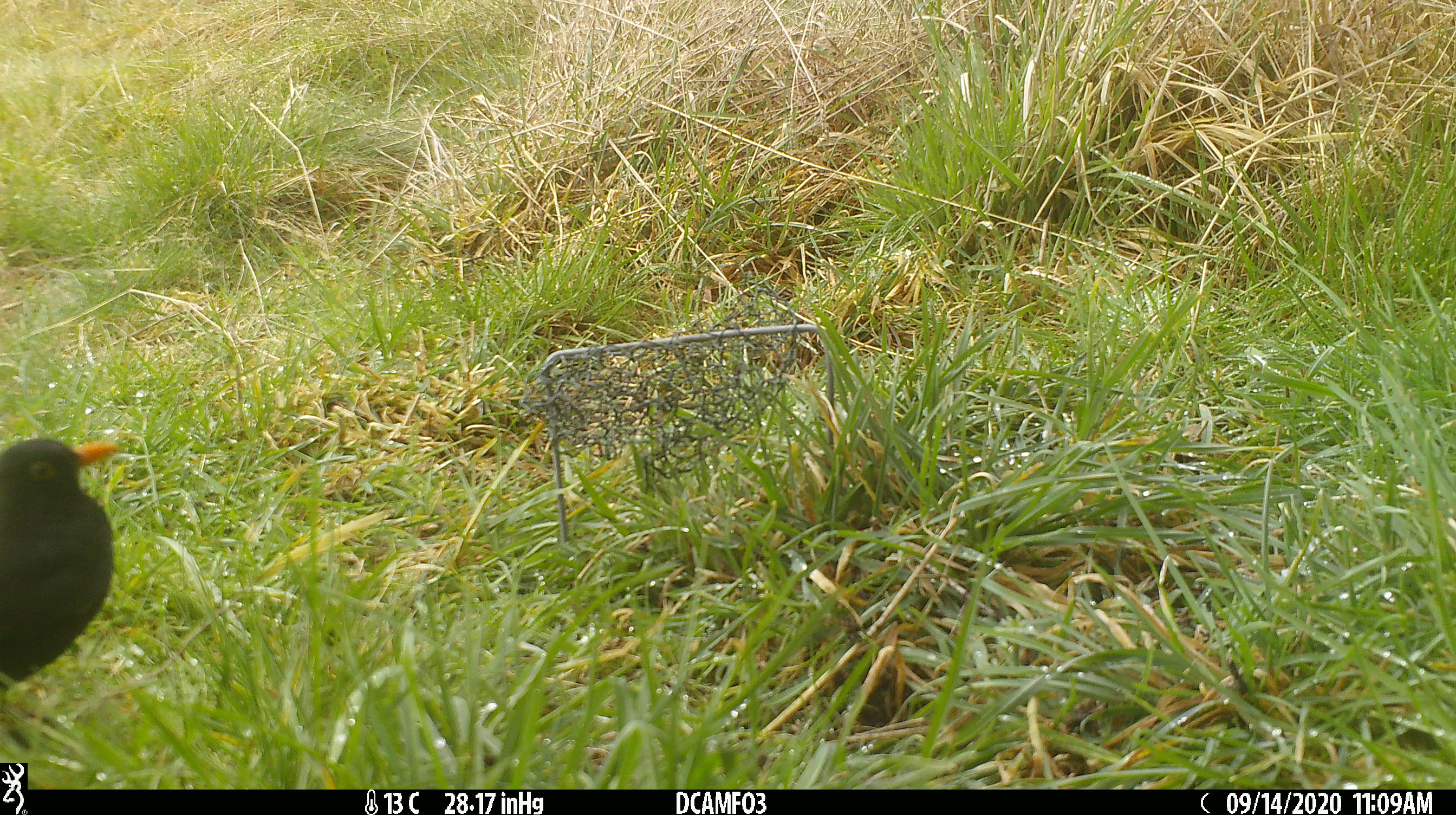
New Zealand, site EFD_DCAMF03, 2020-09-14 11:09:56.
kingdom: Animalia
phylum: Chordata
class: Aves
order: Passeriformes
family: Turdidae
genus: Turdus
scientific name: Turdus merula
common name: eurasian blackbird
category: blackbird